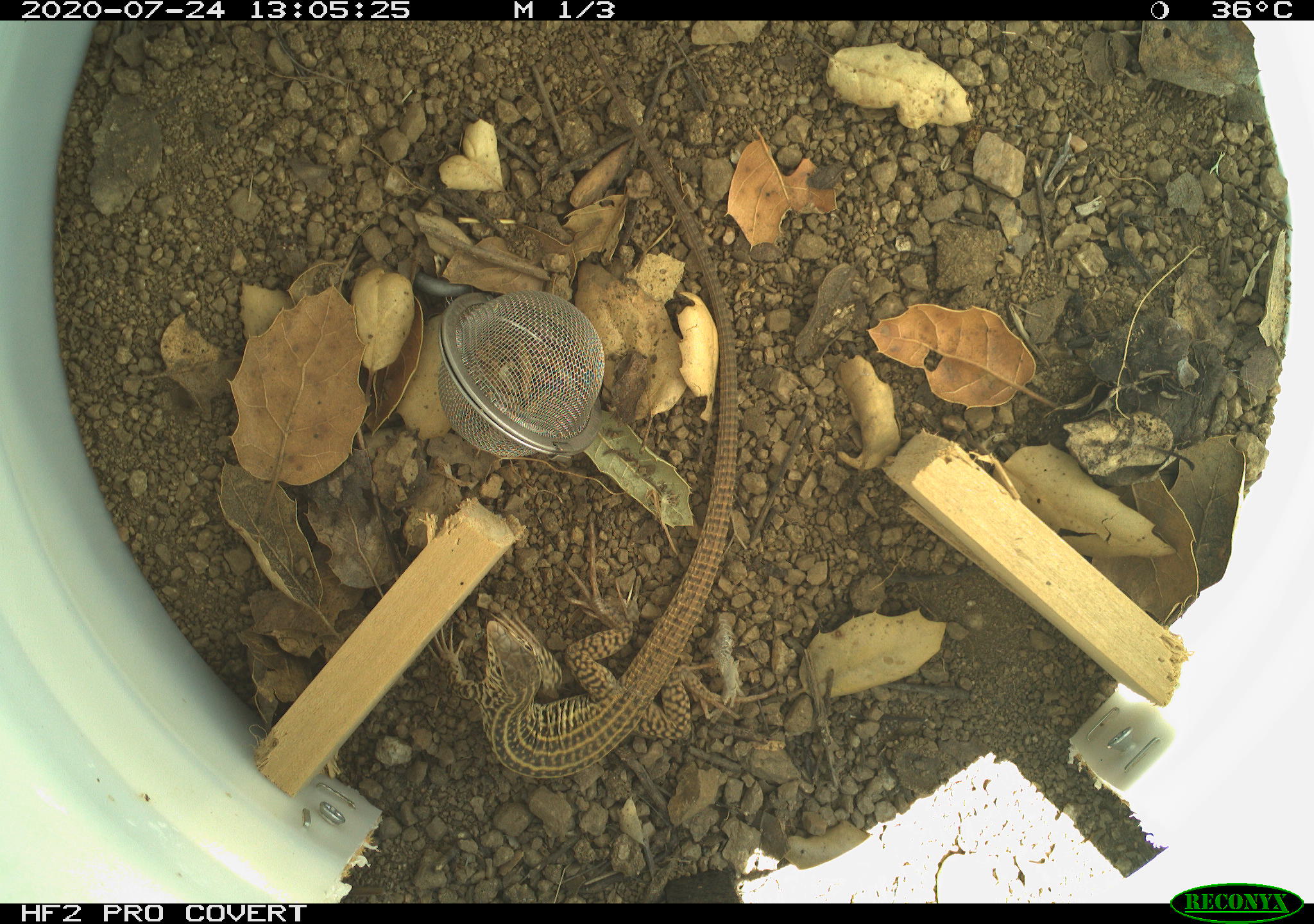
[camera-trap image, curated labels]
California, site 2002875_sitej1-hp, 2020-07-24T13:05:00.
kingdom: Animalia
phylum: Chordata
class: Reptilia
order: Squamata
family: Teiidae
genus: Aspidoscelis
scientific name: Aspidoscelis tigris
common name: western whiptail